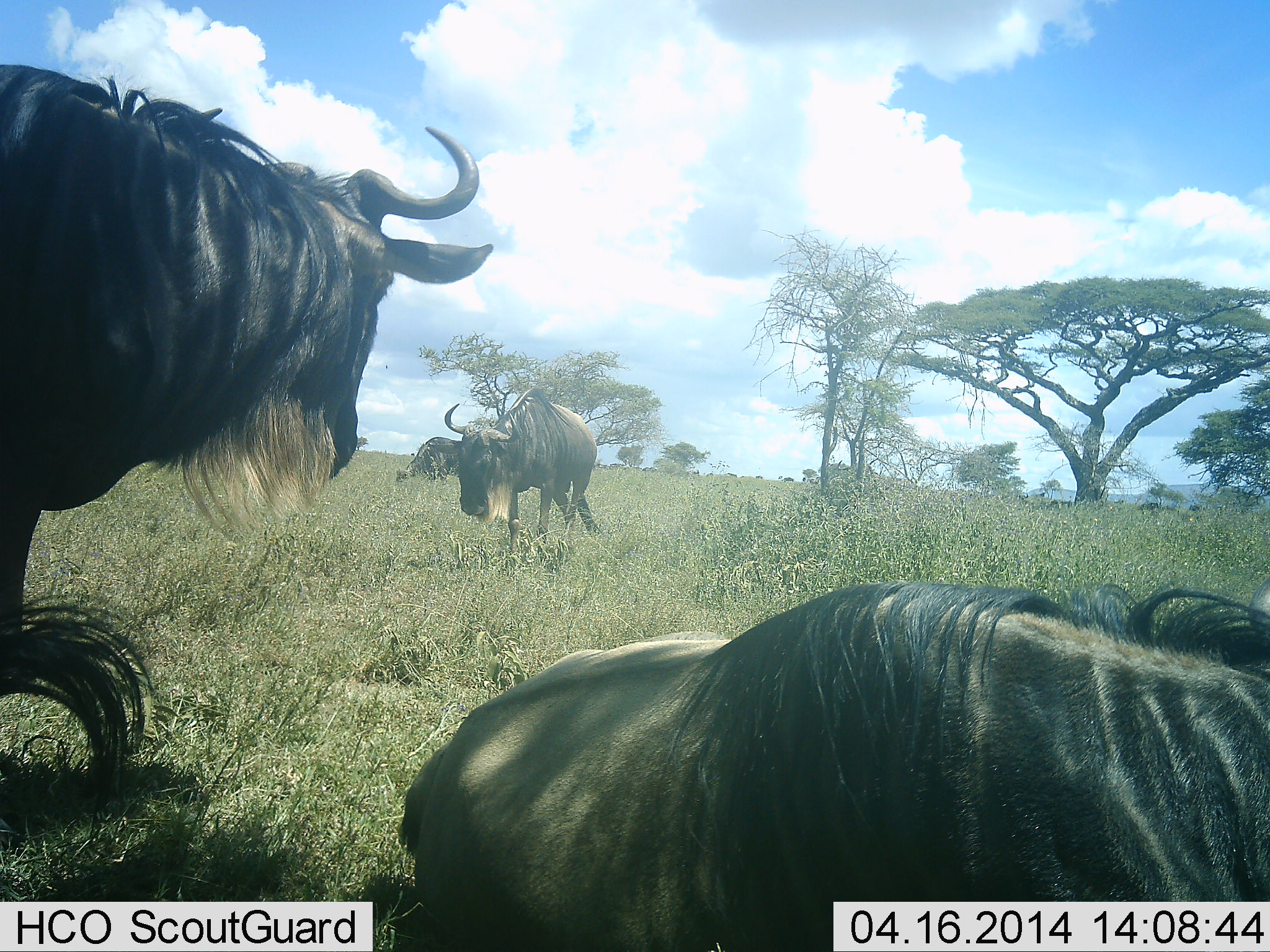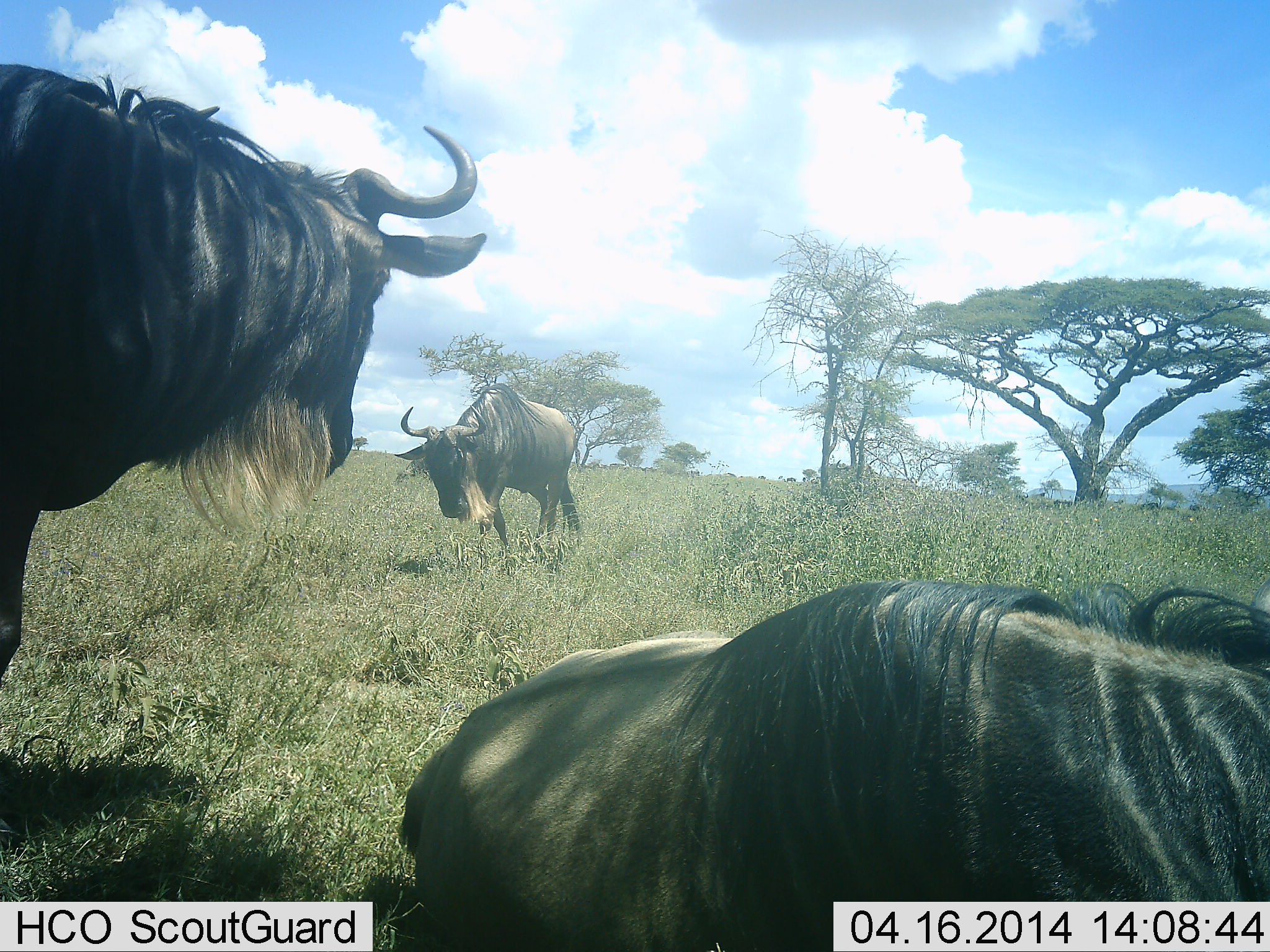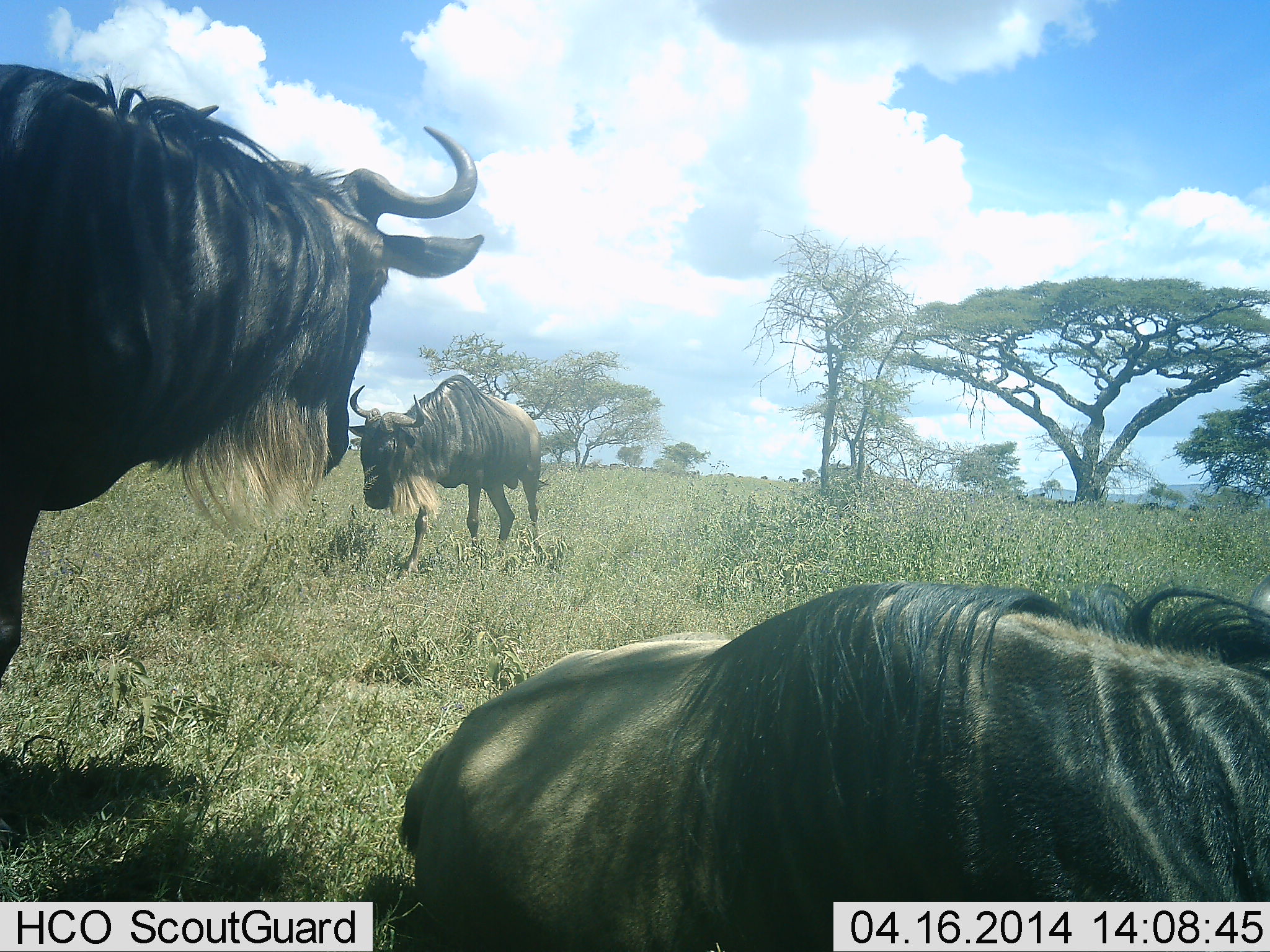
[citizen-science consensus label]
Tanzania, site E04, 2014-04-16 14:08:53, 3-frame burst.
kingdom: Animalia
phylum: Chordata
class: Mammalia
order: Artiodactyla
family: Bovidae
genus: Connochaetes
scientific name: Connochaetes taurinus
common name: blue wildebeest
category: wildebeest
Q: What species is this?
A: Wildebeest (blue wildebeest) (Connochaetes taurinus).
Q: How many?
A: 3.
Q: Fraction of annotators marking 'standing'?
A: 90%.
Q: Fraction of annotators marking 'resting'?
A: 80%.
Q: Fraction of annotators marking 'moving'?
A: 70%.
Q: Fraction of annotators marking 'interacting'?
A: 10%.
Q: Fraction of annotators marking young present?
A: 0%.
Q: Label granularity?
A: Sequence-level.